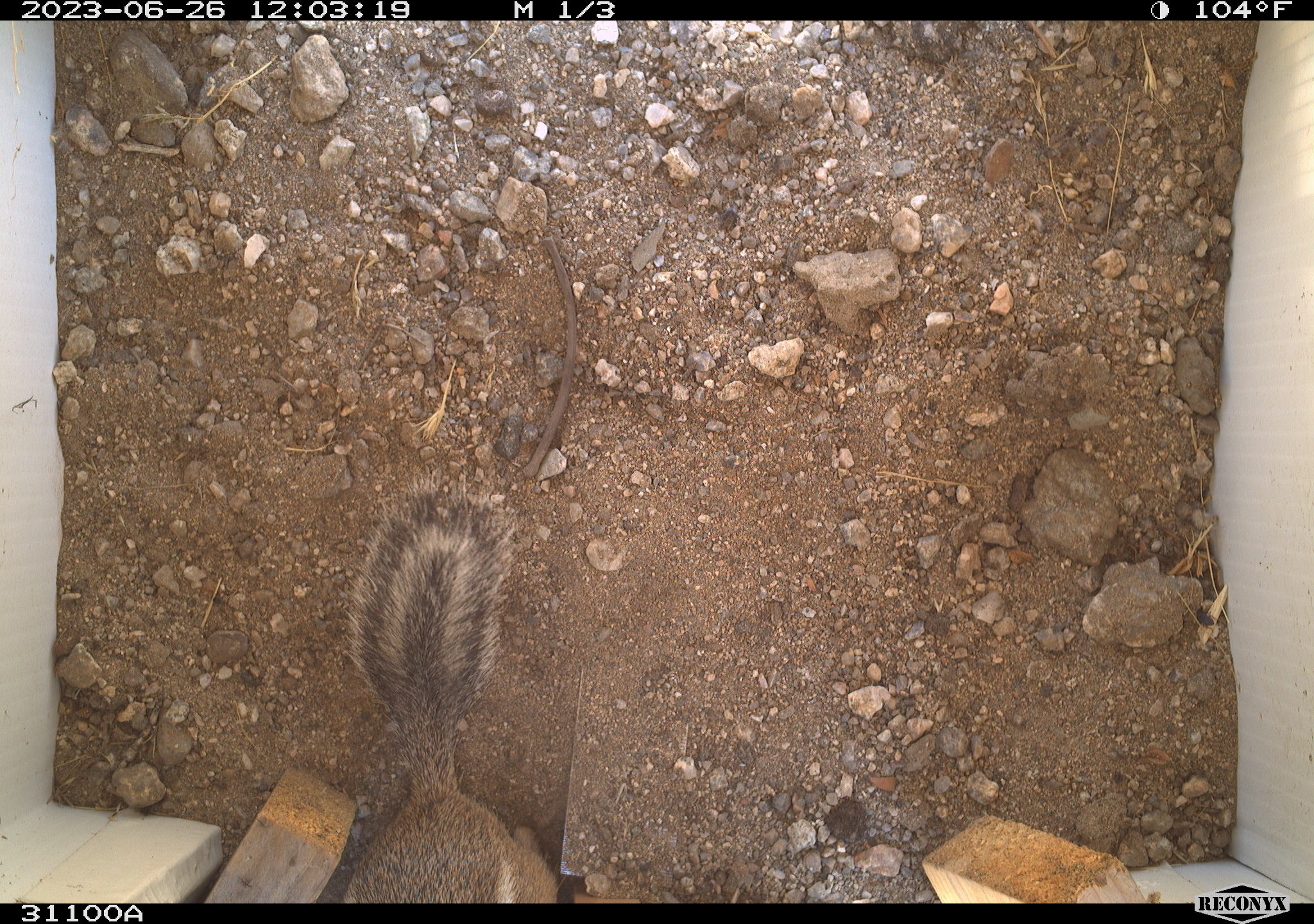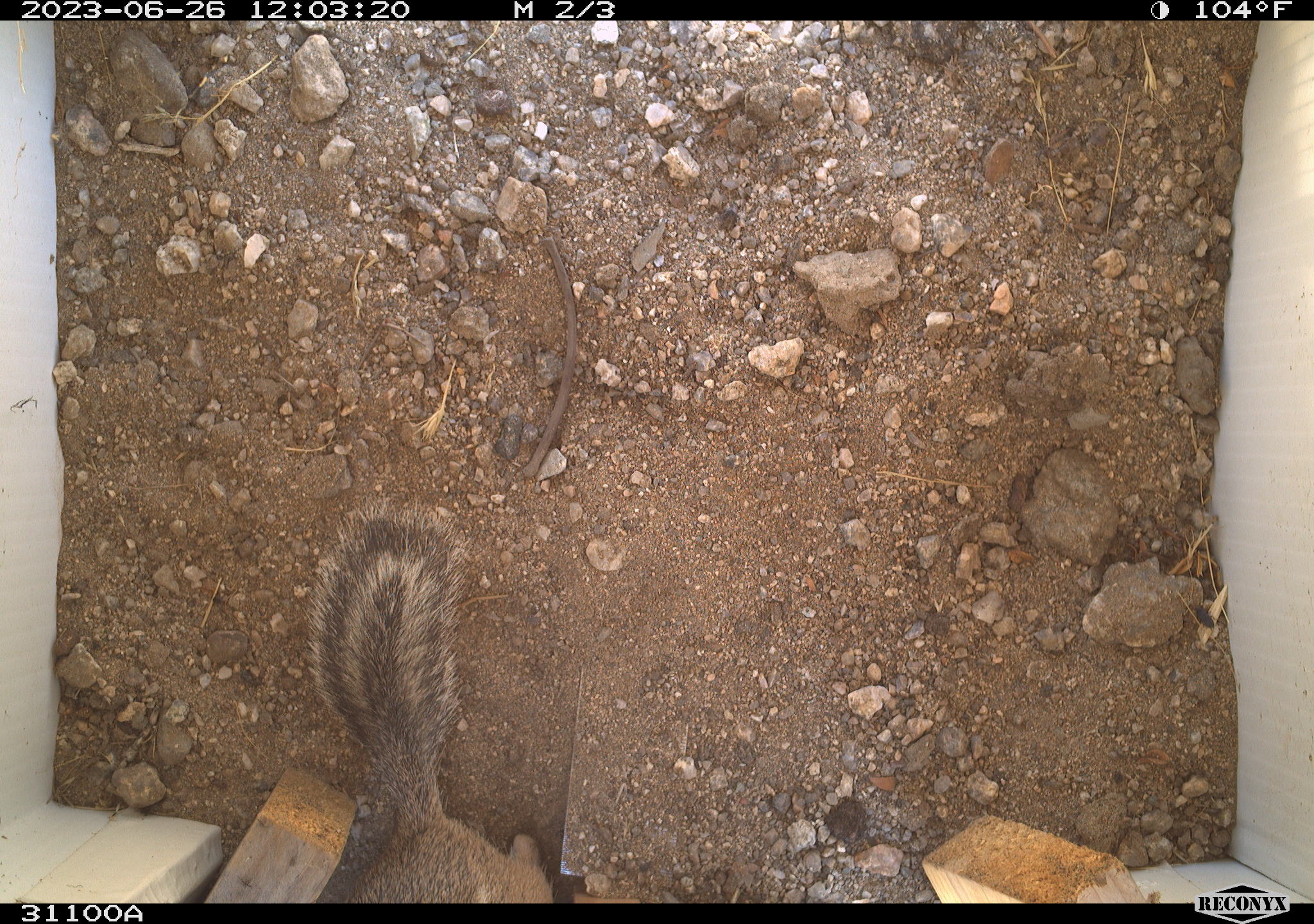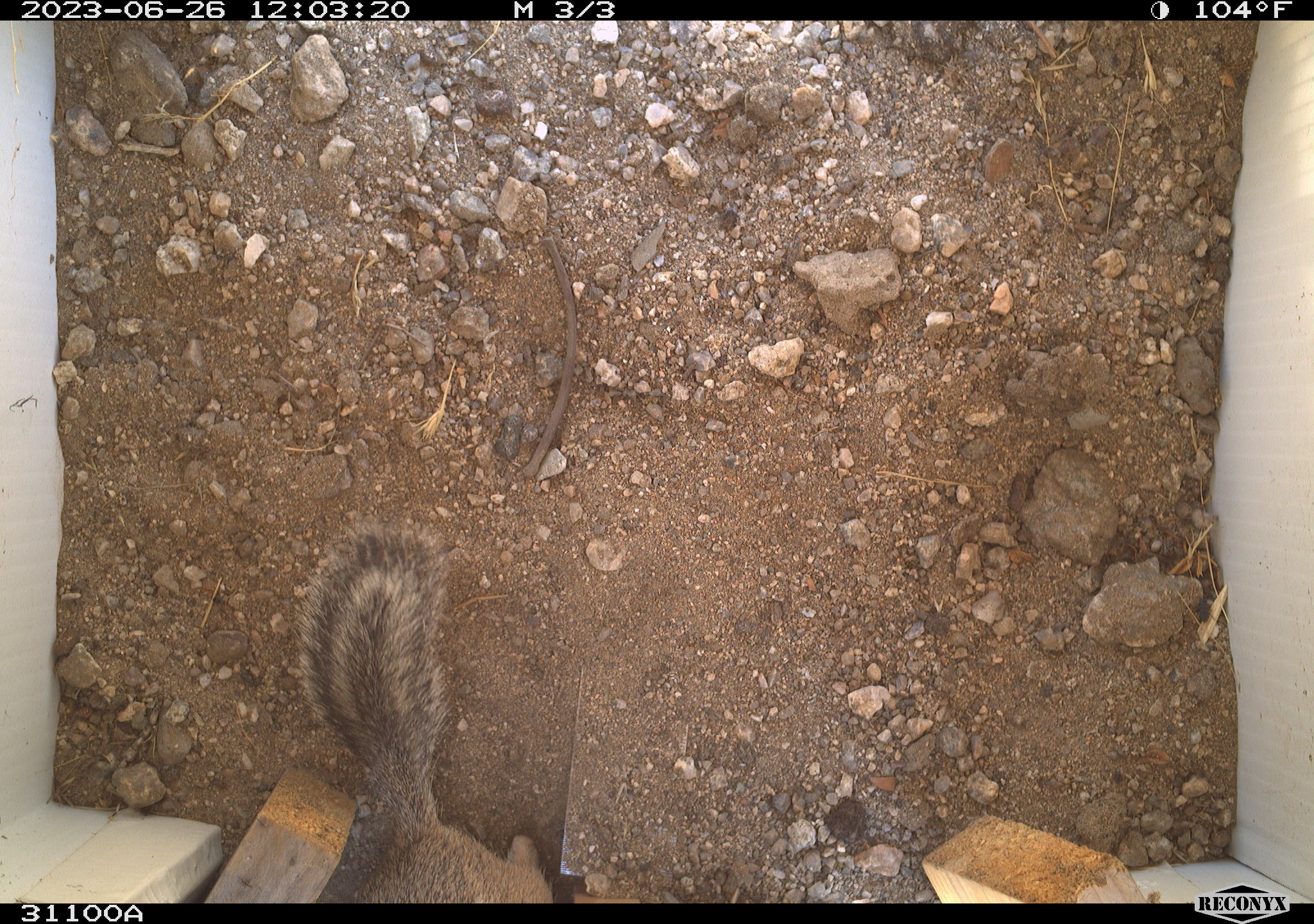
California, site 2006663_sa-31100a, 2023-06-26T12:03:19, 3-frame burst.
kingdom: Animalia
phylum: Chordata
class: Mammalia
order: Rodentia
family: Sciuridae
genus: Ammospermophilus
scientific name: Ammospermophilus leucurus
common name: white-tailed antelope squirrel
White-tailed antelope squirrel (Ammospermophilus leucurus).